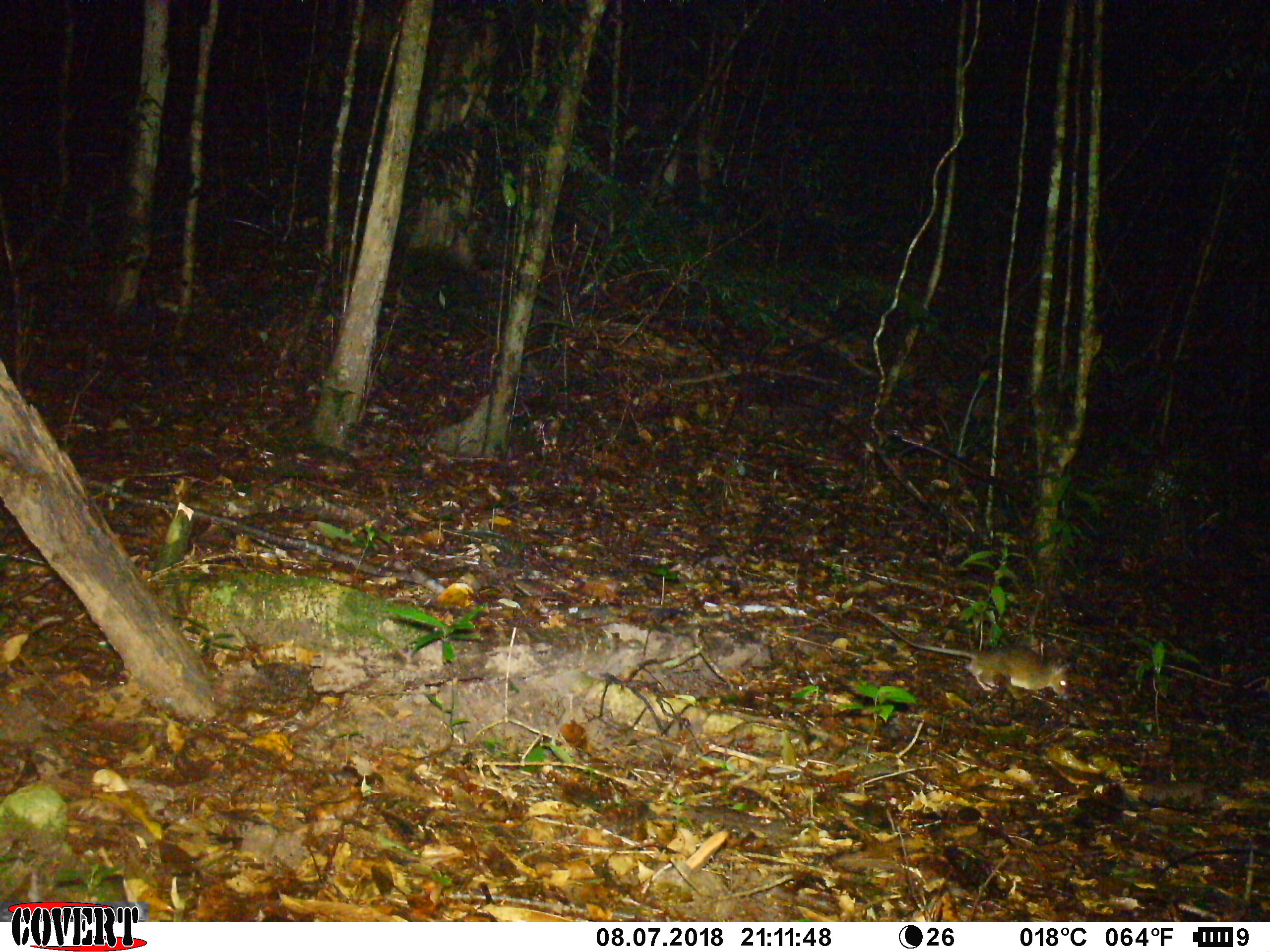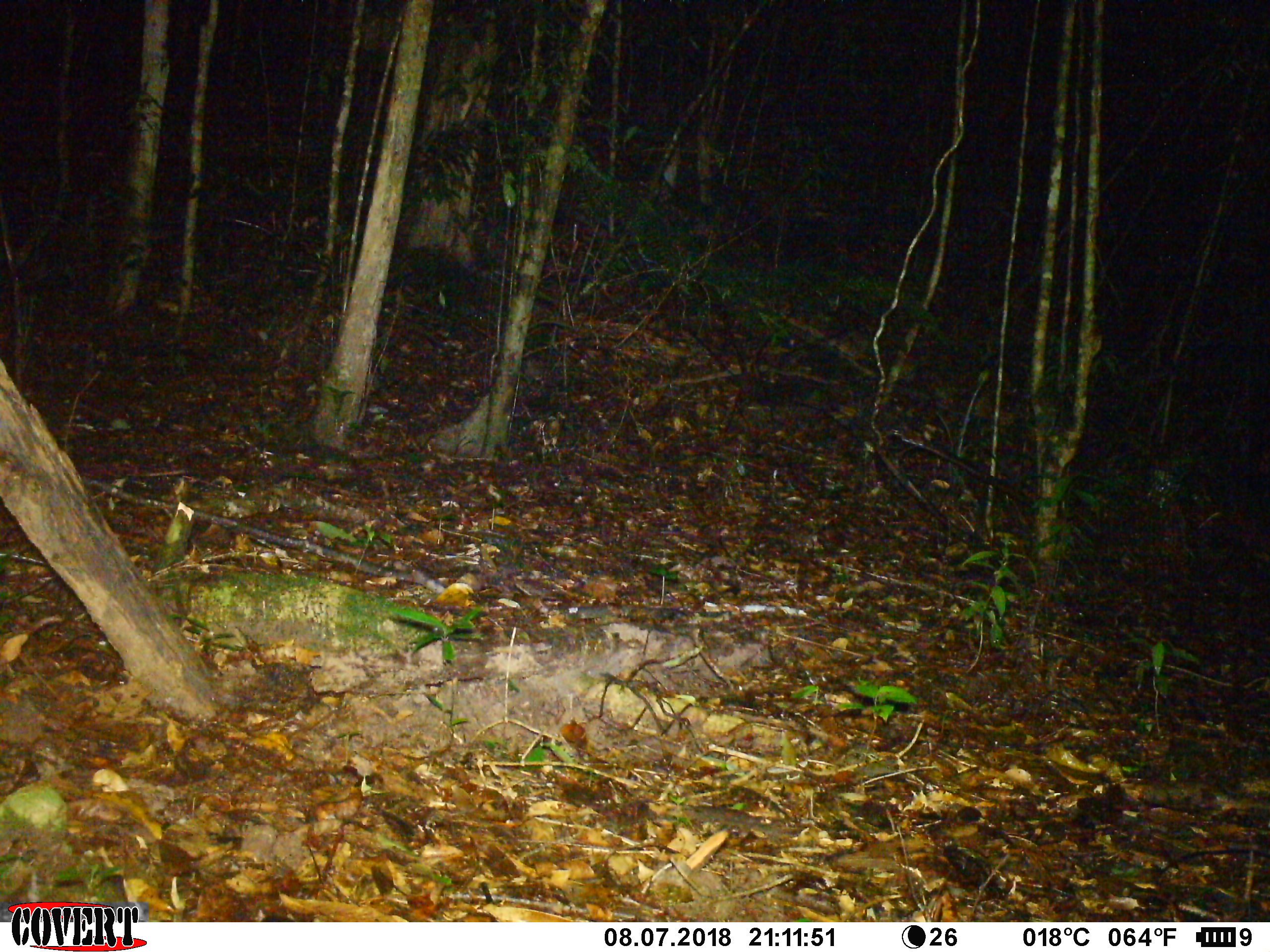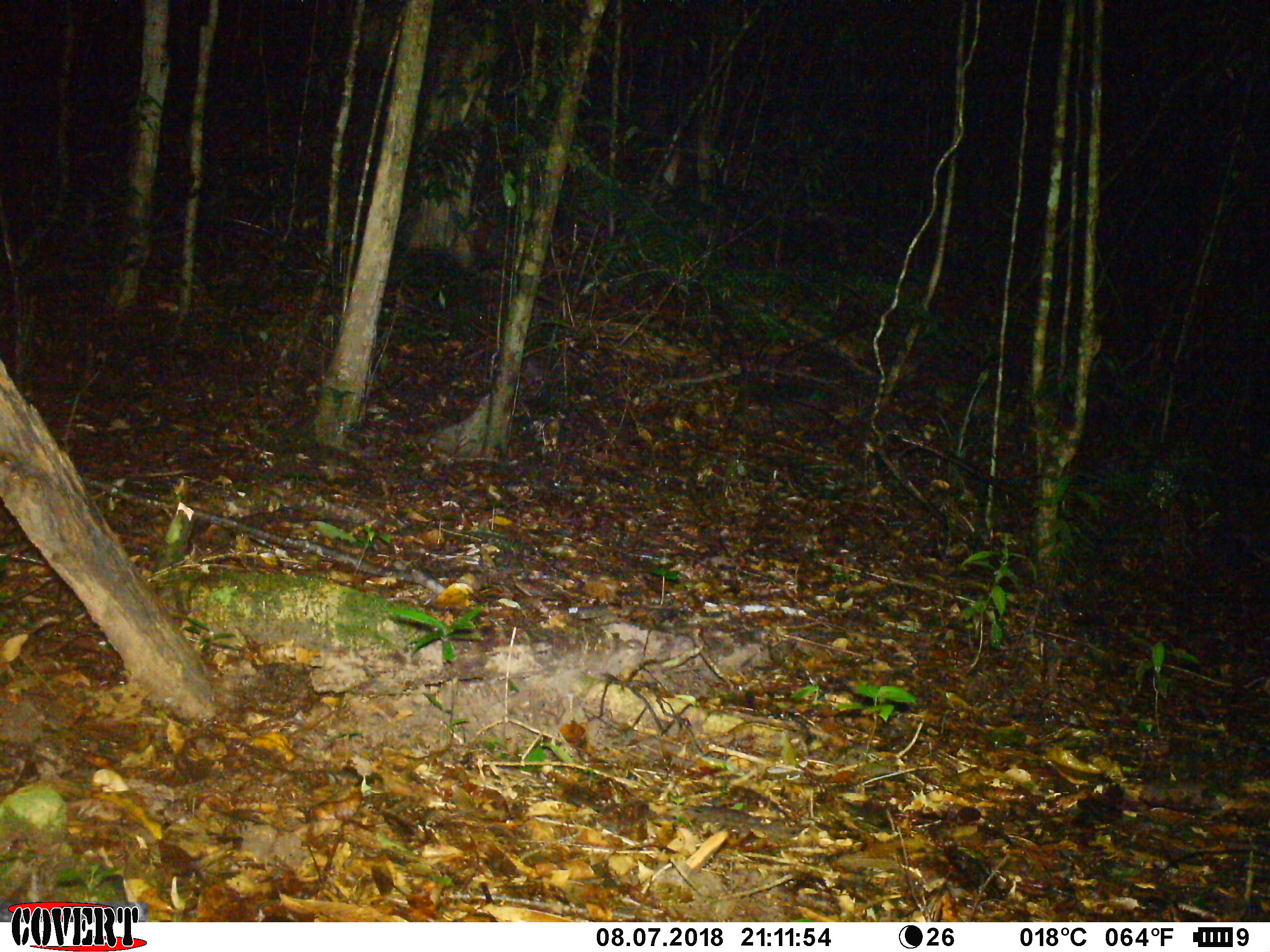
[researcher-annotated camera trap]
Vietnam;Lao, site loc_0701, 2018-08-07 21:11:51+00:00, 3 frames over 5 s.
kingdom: Animalia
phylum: Chordata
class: Mammalia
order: Rodentia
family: Muridae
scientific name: Muridae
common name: old-world mice and rats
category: unidentified murid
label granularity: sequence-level